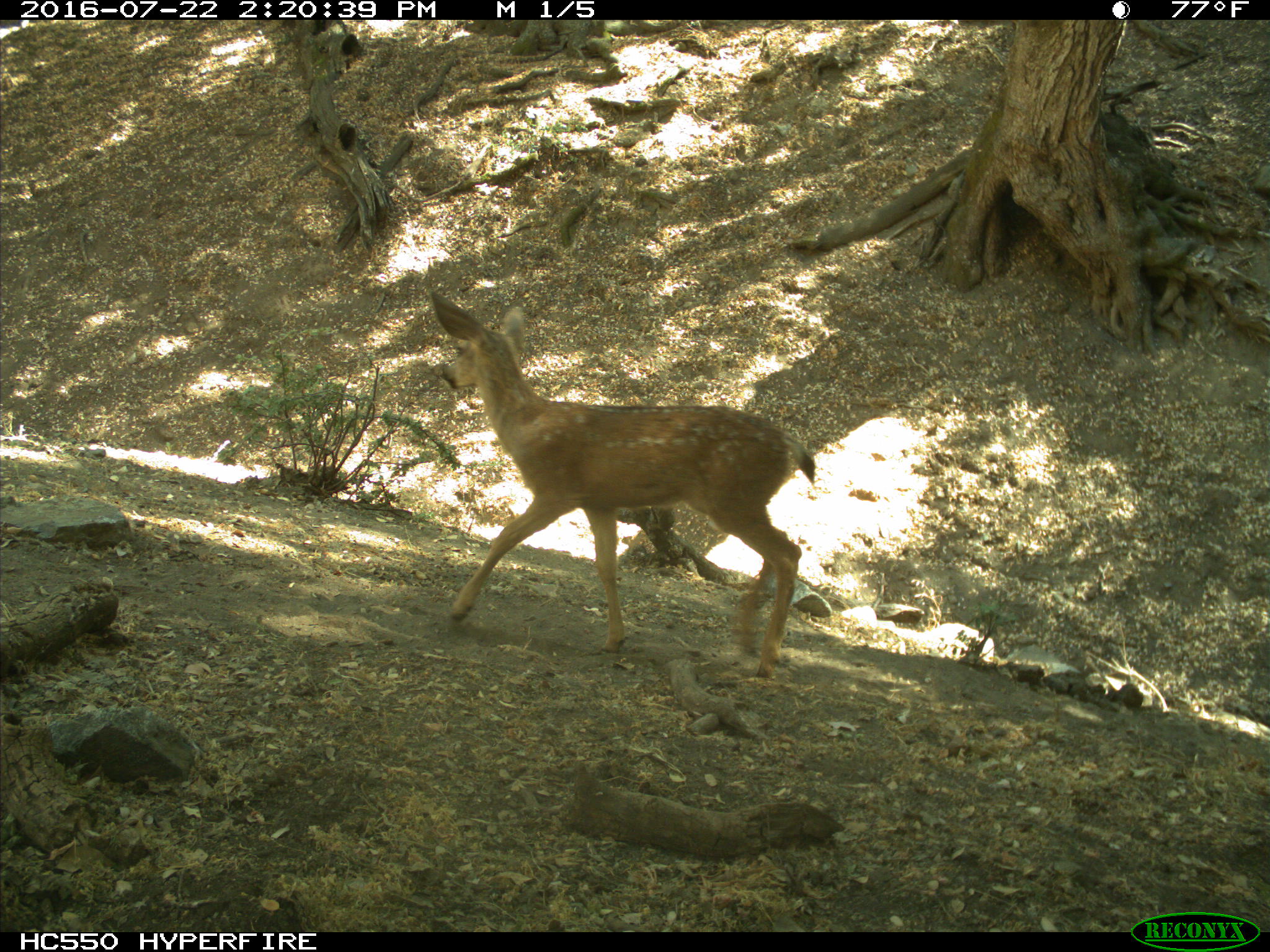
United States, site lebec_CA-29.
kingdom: Animalia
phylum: Chordata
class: Mammalia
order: Artiodactyla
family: Cervidae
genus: Odocoileus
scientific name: Odocoileus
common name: deer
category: unidentified deer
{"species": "unidentified deer (deer) (Odocoileus)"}